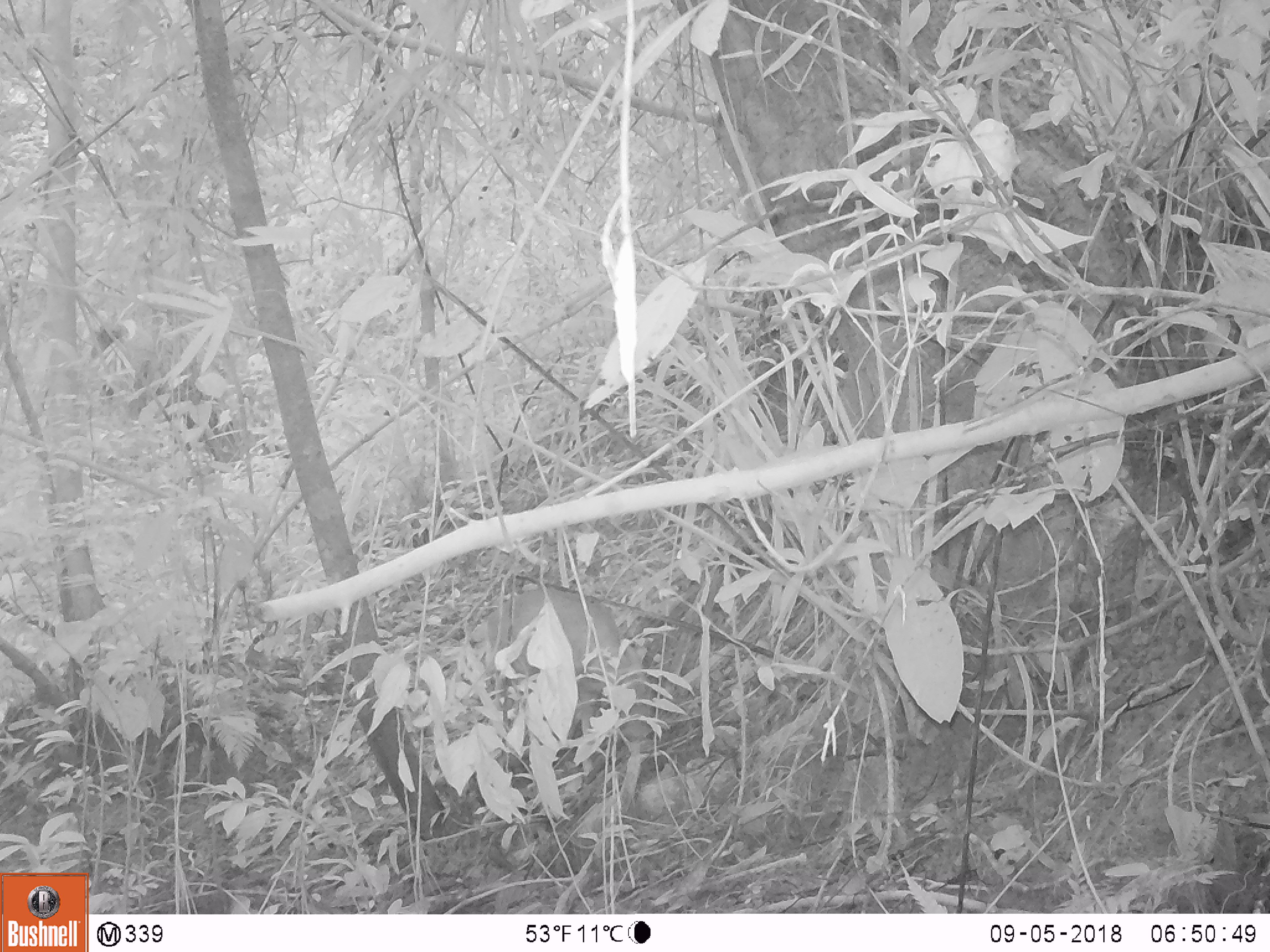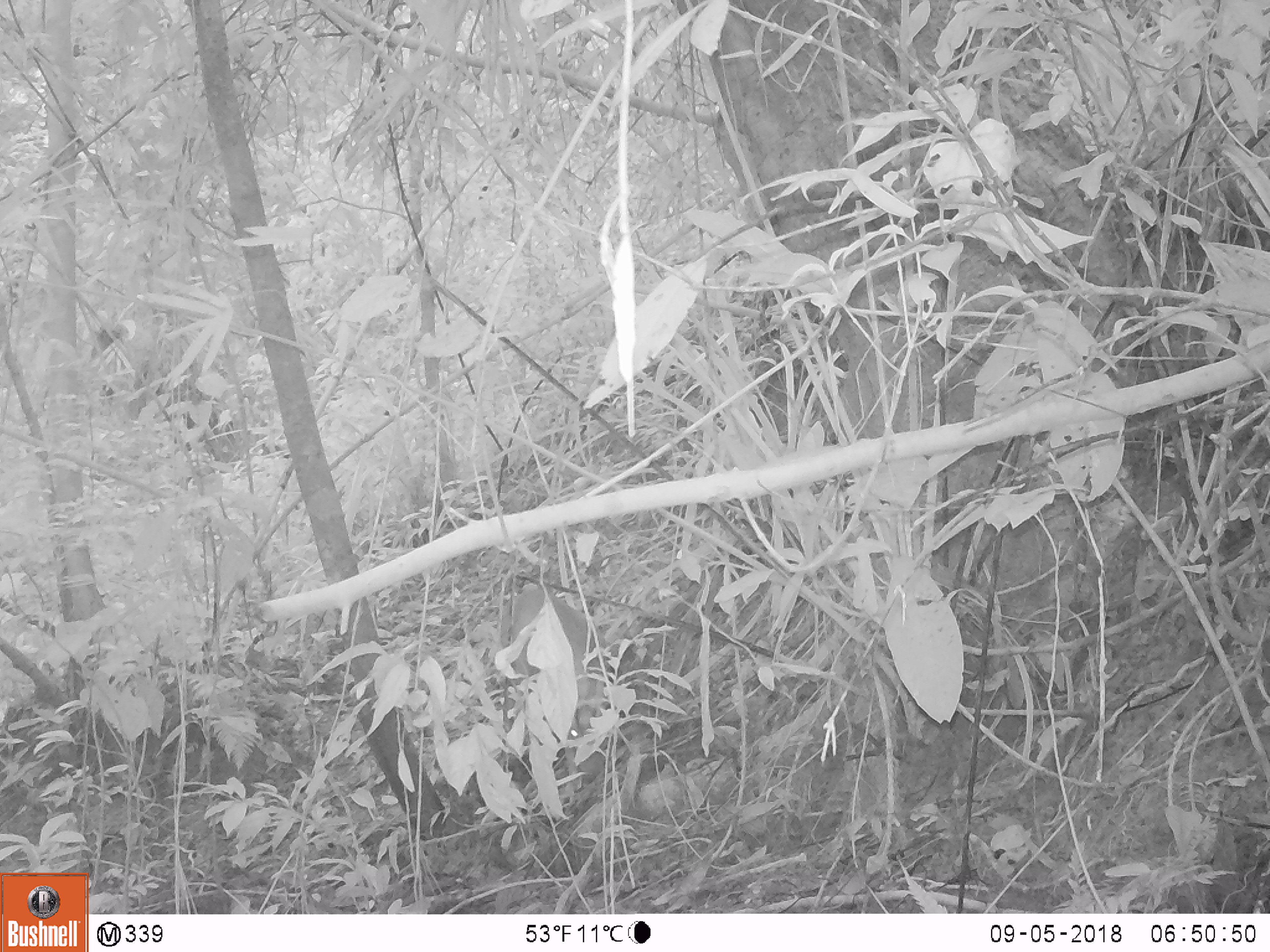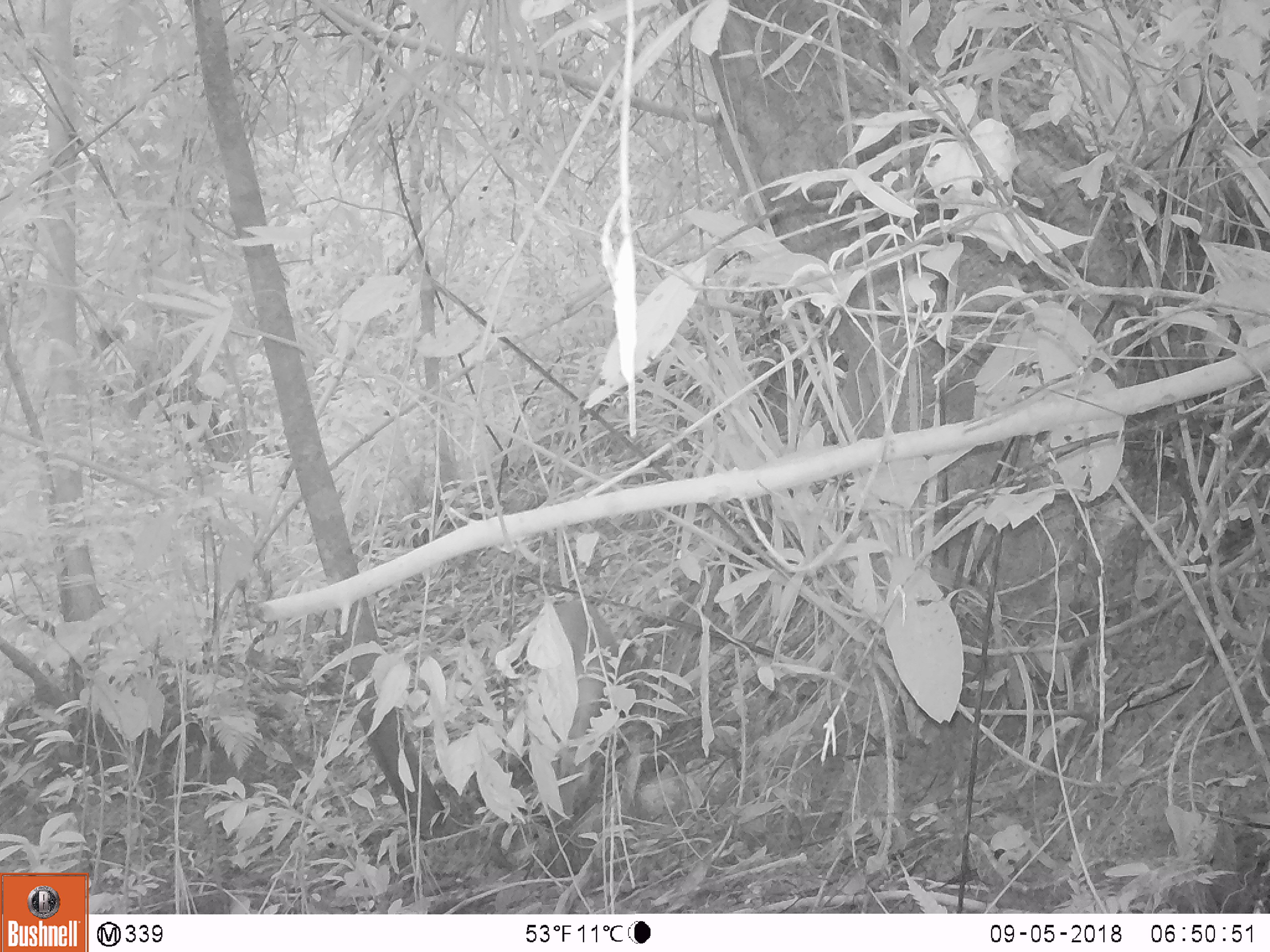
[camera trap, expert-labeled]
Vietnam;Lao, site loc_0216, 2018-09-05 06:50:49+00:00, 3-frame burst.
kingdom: Animalia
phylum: Chordata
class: Mammalia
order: Artiodactyla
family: Cervidae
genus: Muntiacus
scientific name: Muntiacus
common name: muntjacs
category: unidentified muntjac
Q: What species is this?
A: Unidentified muntjac (muntjacs) (Muntiacus).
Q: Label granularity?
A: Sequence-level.